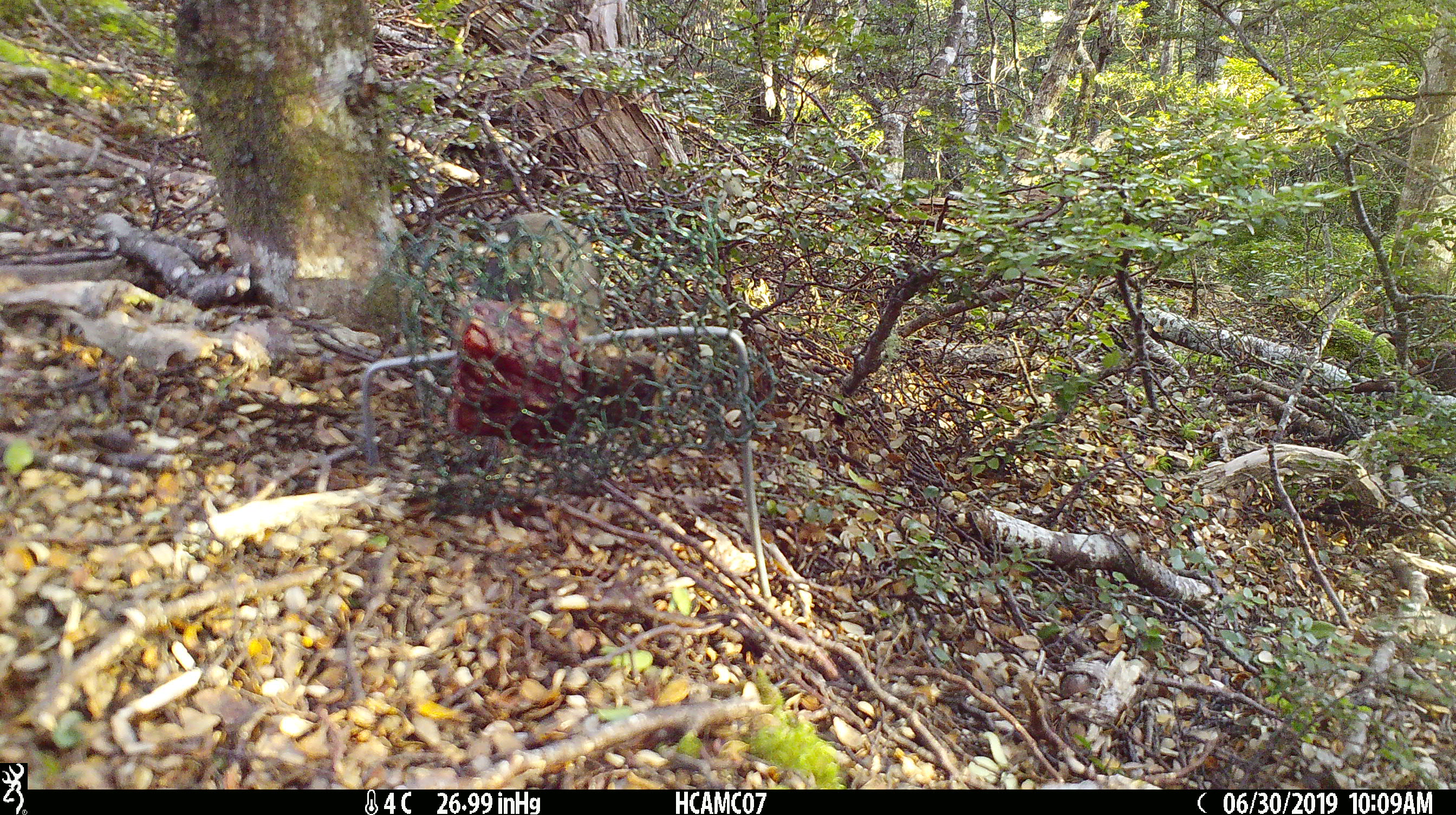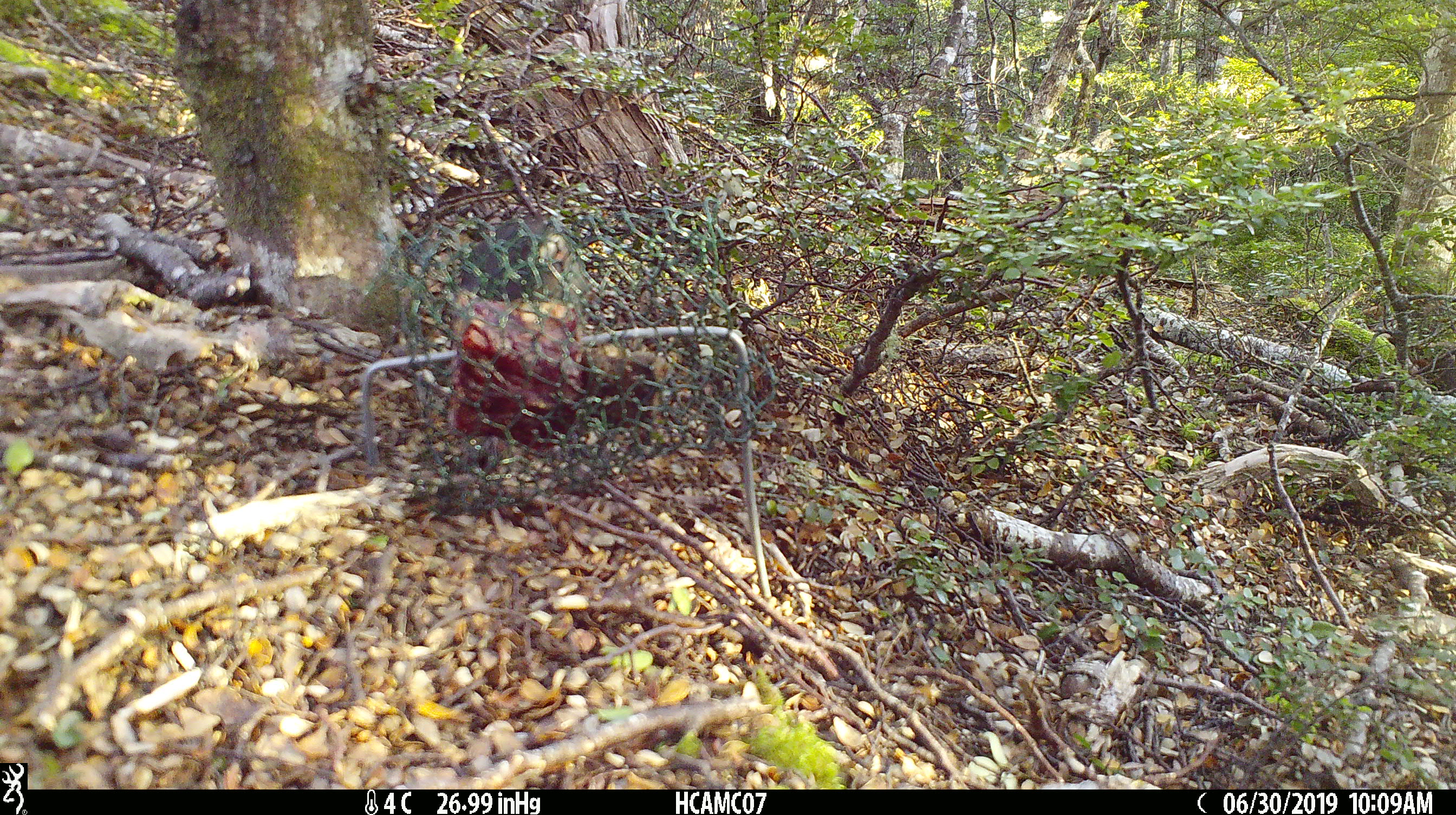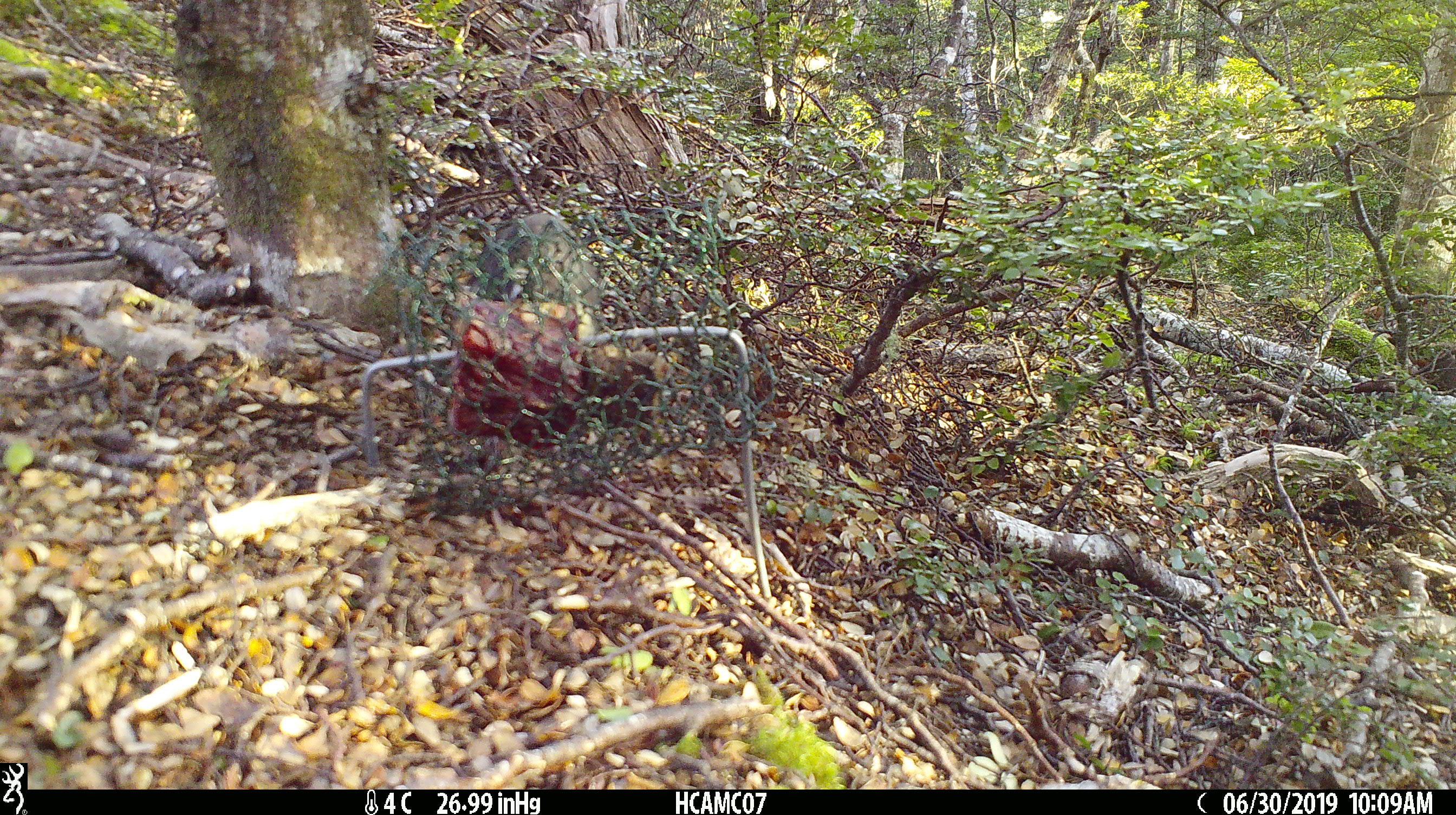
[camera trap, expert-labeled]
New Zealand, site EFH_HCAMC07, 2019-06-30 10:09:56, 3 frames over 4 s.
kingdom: Animalia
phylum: Chordata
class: Aves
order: Passeriformes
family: Petroicidae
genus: Petroica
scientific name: Petroica australis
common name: new zealand robin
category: robin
Robin (new zealand robin) (Petroica australis).